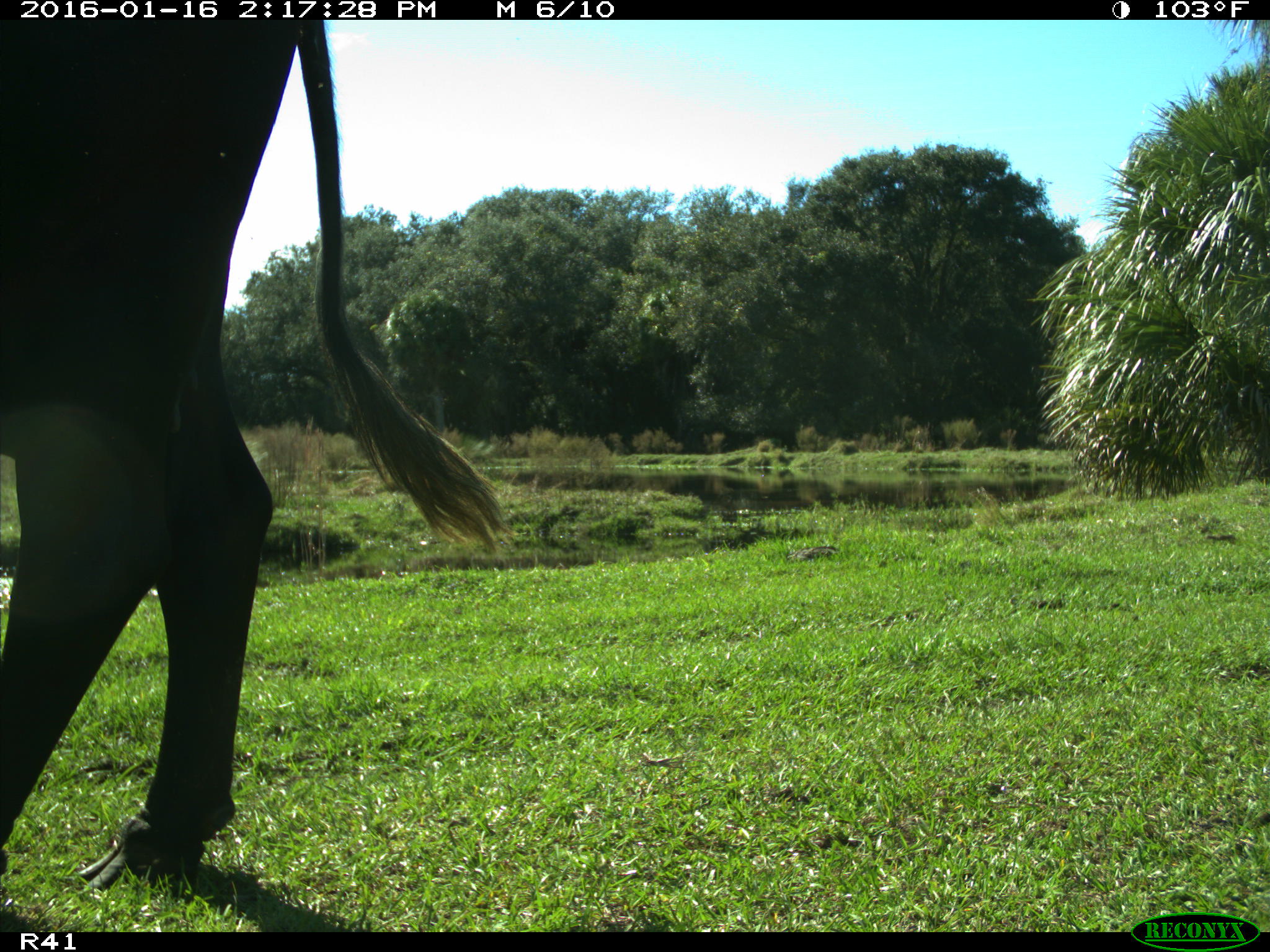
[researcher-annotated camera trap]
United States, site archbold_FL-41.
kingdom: Animalia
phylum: Chordata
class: Mammalia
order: Artiodactyla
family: Bovidae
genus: Bos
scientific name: Bos taurus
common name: domestic cow